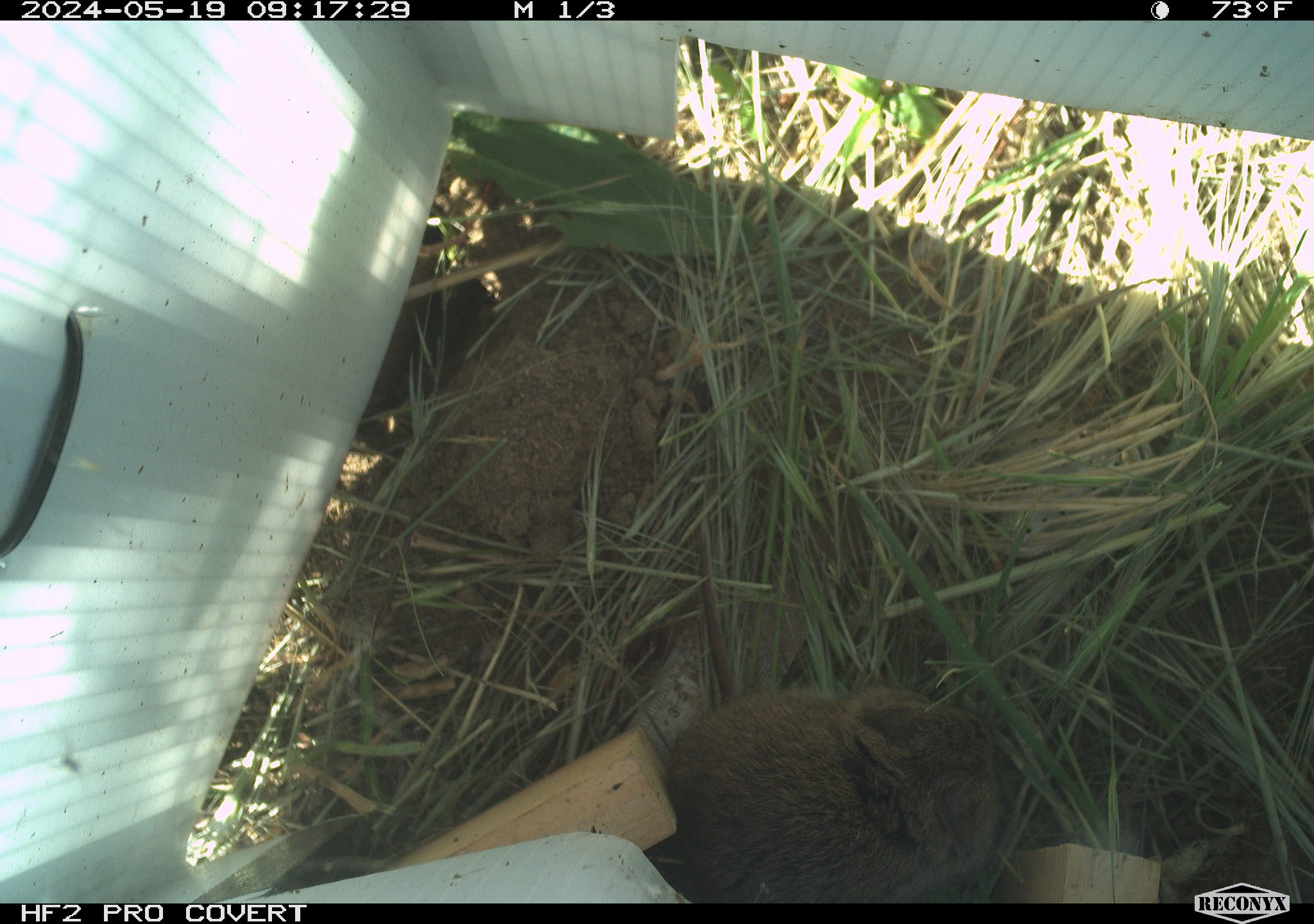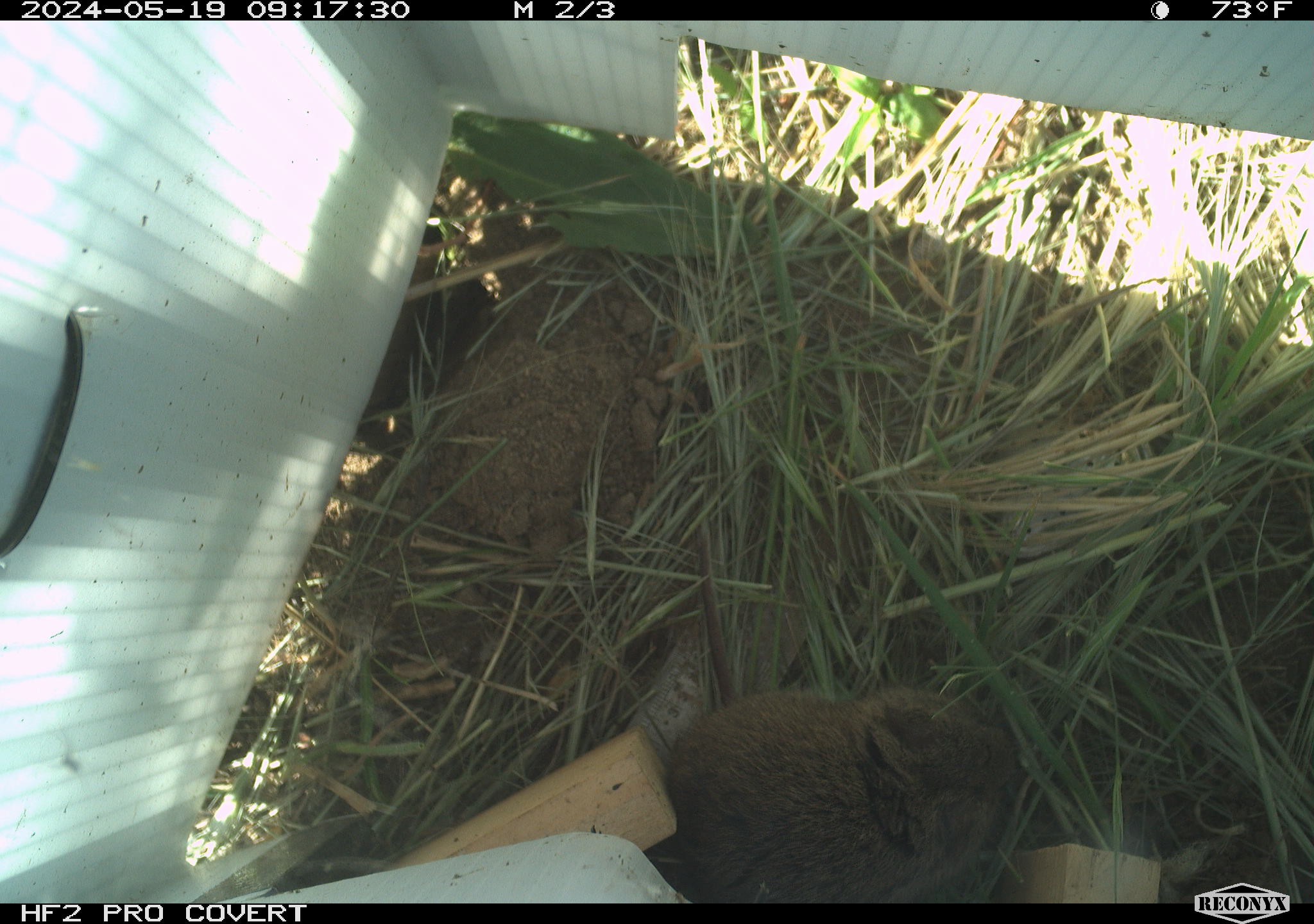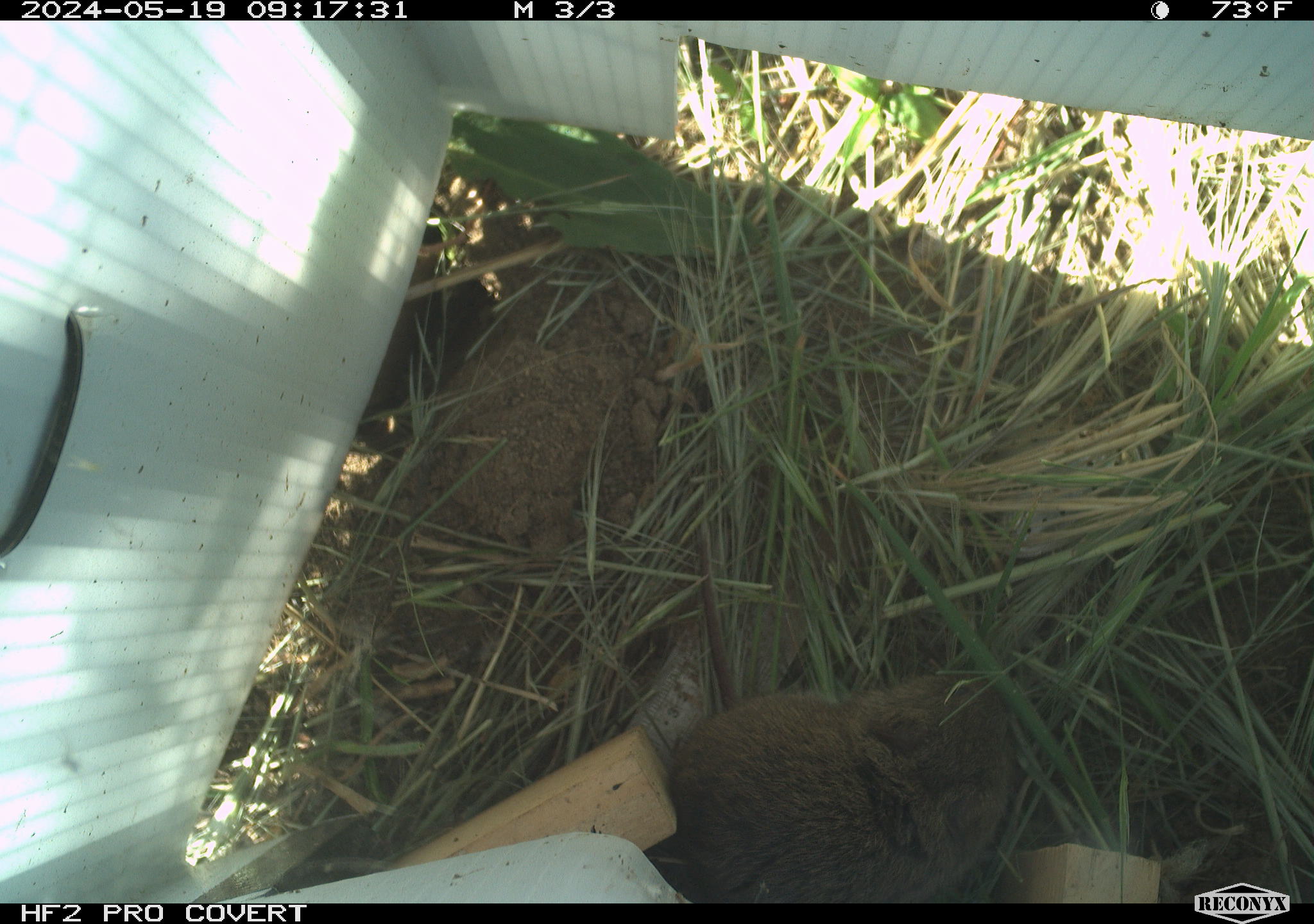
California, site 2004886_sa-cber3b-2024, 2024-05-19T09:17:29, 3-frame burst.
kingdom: Animalia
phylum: Chordata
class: Mammalia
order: Rodentia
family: Cricetidae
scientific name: Arvicolinae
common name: voles, lemmings, and muskrats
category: arvicolinae subfamily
Arvicolinae subfamily (voles, lemmings, and muskrats) (Arvicolinae).